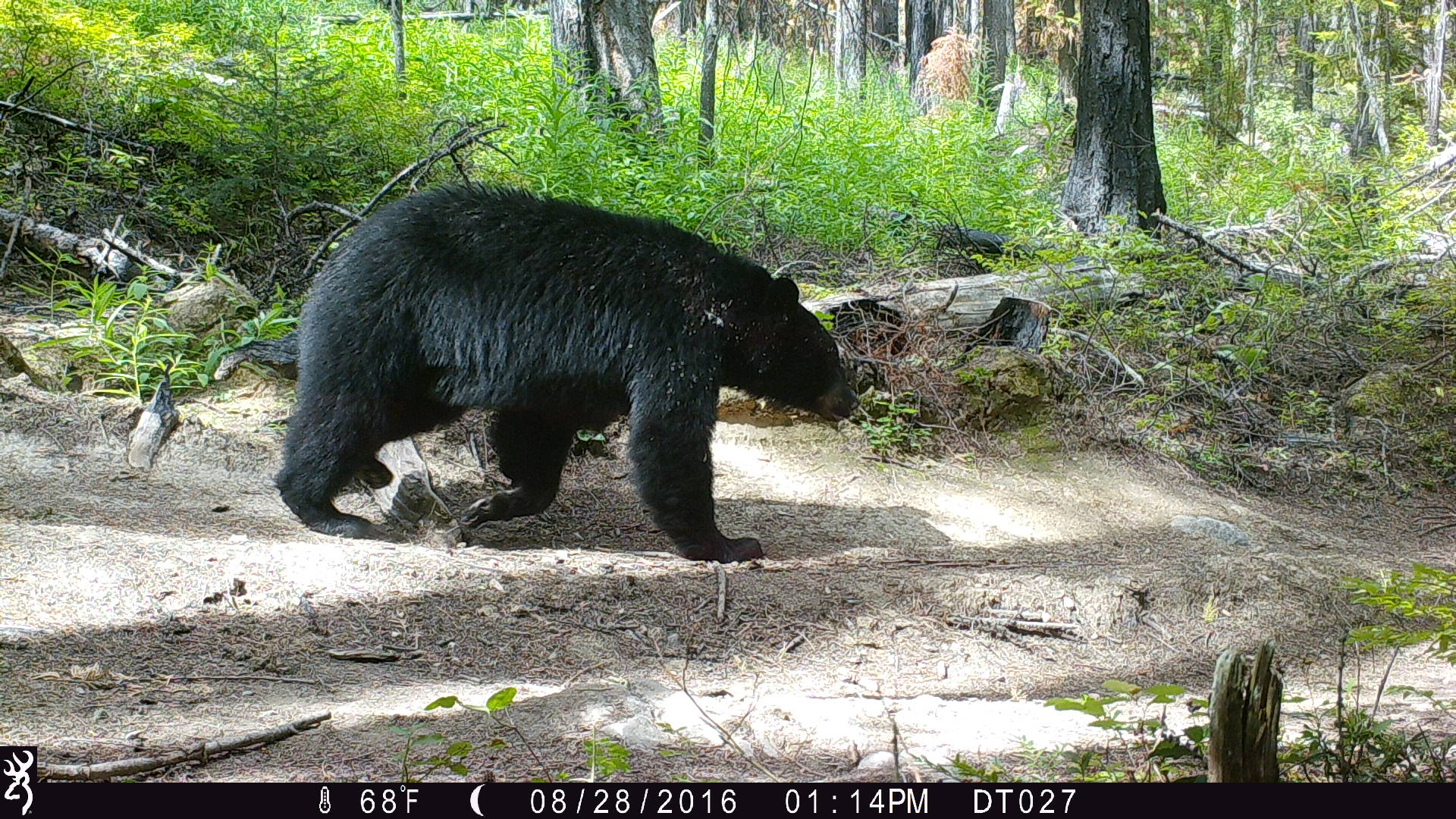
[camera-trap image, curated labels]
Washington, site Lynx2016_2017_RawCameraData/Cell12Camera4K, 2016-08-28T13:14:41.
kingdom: Animalia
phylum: Chordata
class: Mammalia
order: Carnivora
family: Ursidae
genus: Ursus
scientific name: Ursus americanus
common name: american black bear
Ursus americanus (american black bear). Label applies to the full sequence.